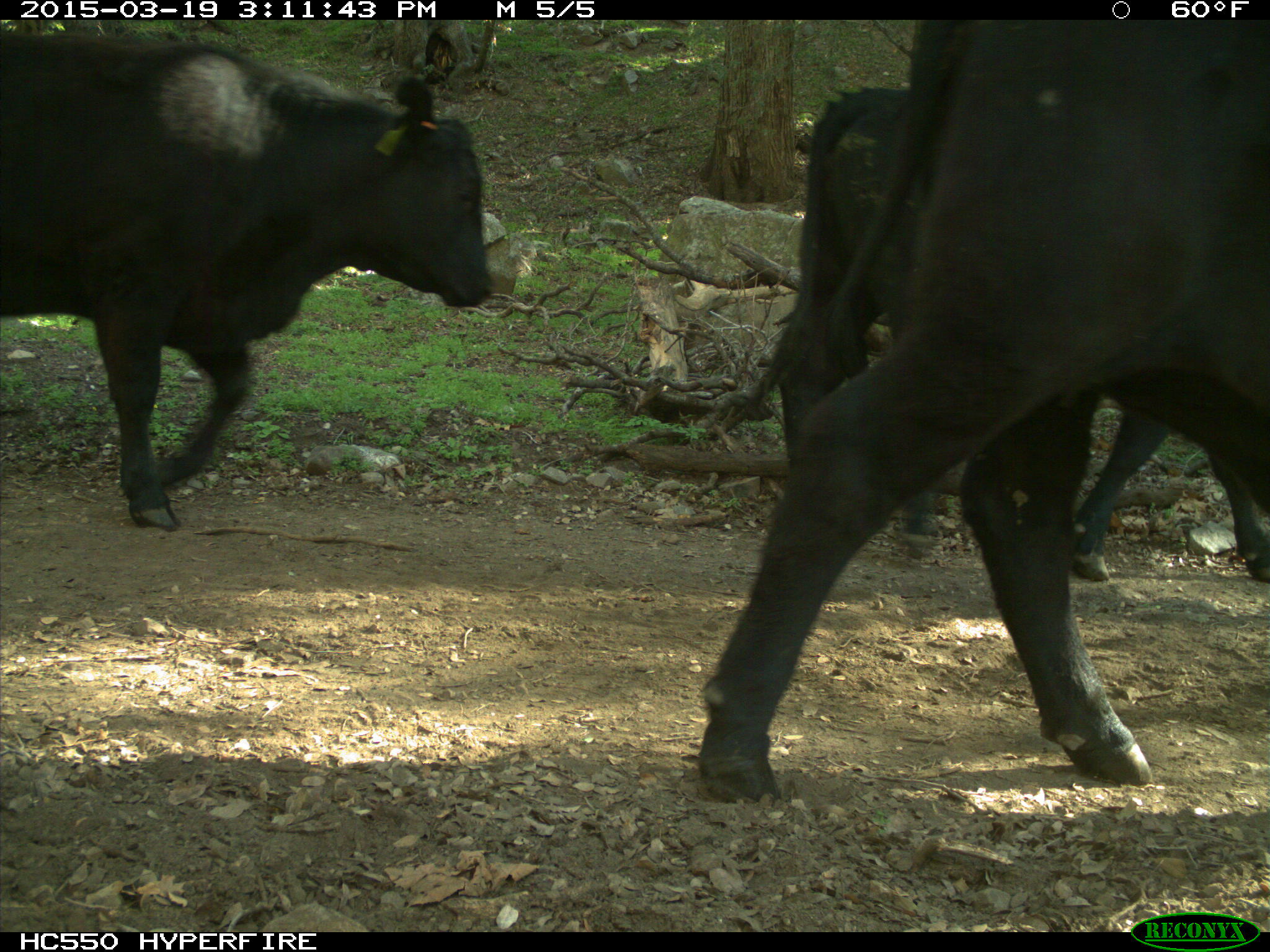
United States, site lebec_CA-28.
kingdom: Animalia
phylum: Chordata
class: Mammalia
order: Artiodactyla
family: Bovidae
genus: Bos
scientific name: Bos taurus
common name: domestic cow